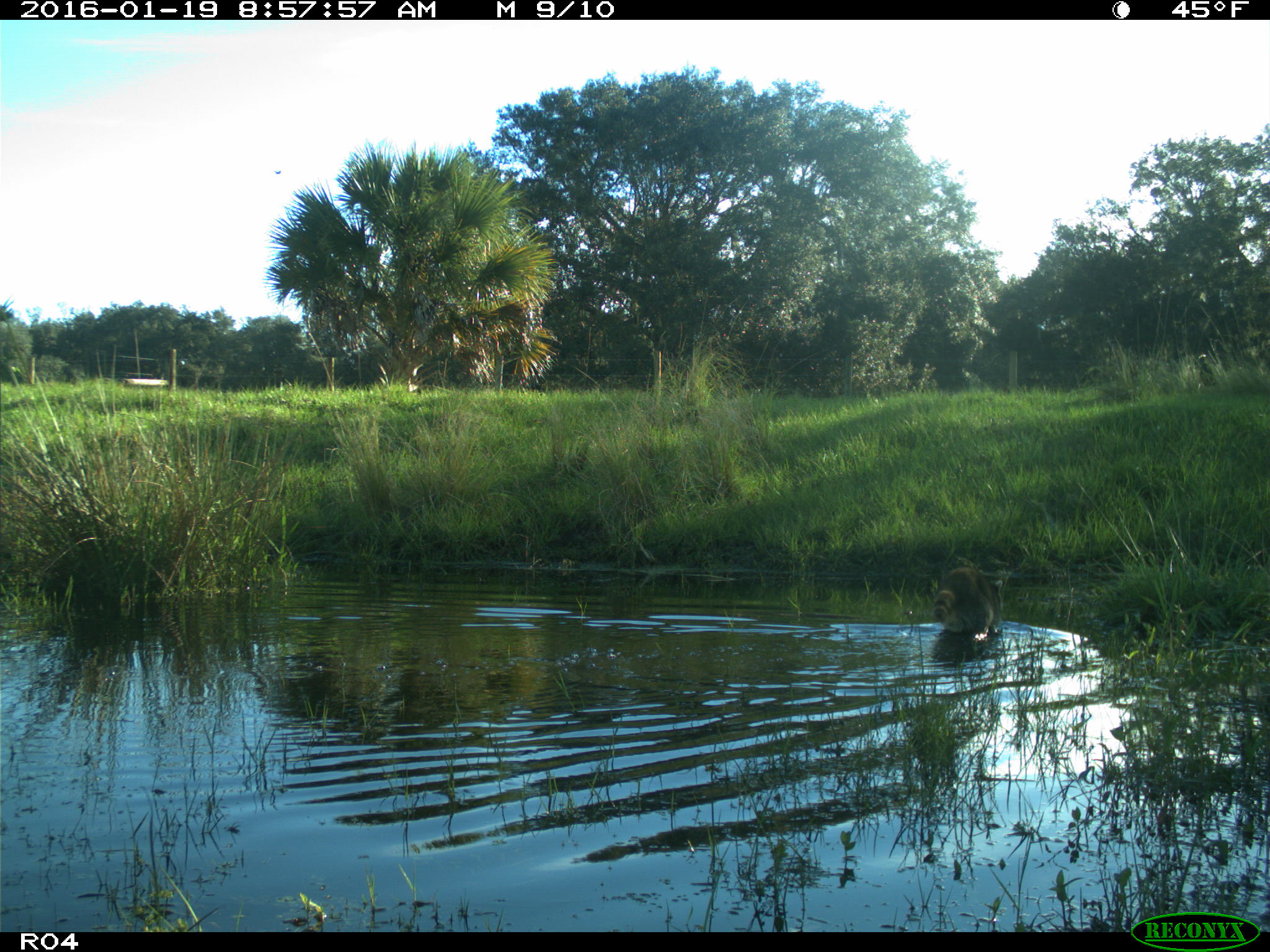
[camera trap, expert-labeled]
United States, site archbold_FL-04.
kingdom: Animalia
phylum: Chordata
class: Mammalia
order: Carnivora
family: Procyonidae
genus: Procyon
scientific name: Procyon lotor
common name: common raccoon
Procyon lotor (common raccoon).